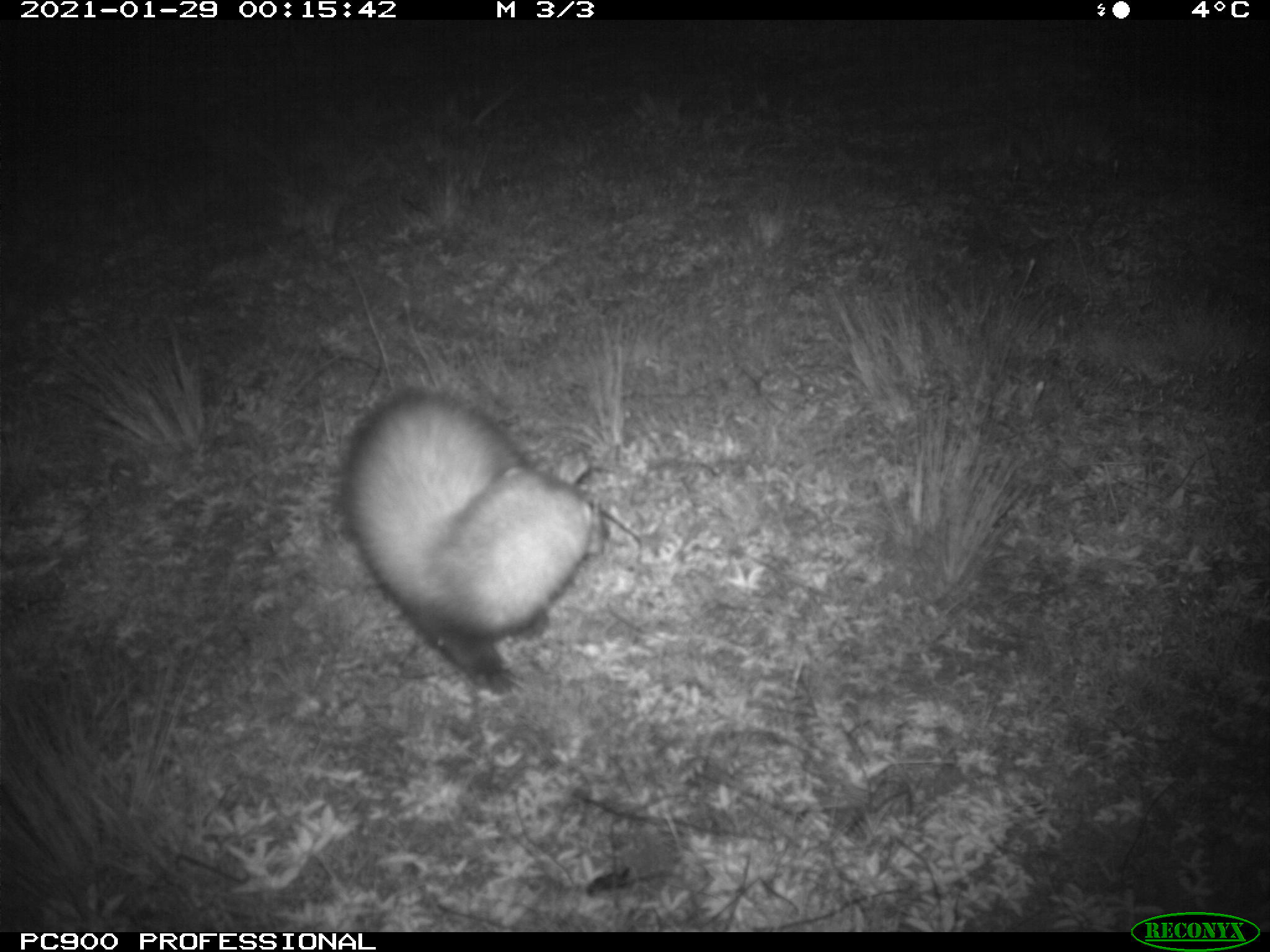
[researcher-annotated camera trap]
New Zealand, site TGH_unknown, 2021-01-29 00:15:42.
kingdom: Animalia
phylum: Chordata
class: Mammalia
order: Carnivora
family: Mustelidae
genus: Mustela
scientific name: Mustela furo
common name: ferret